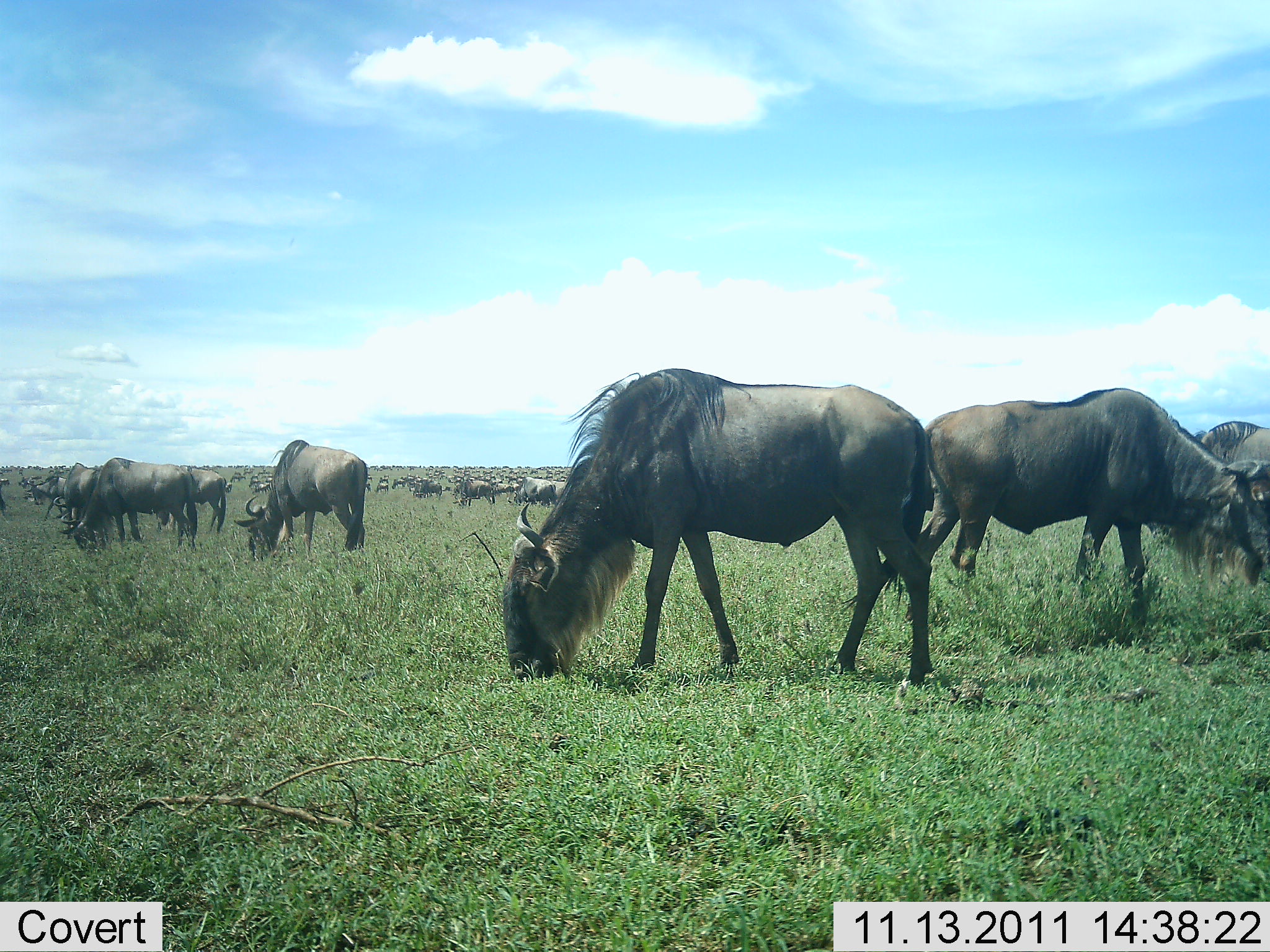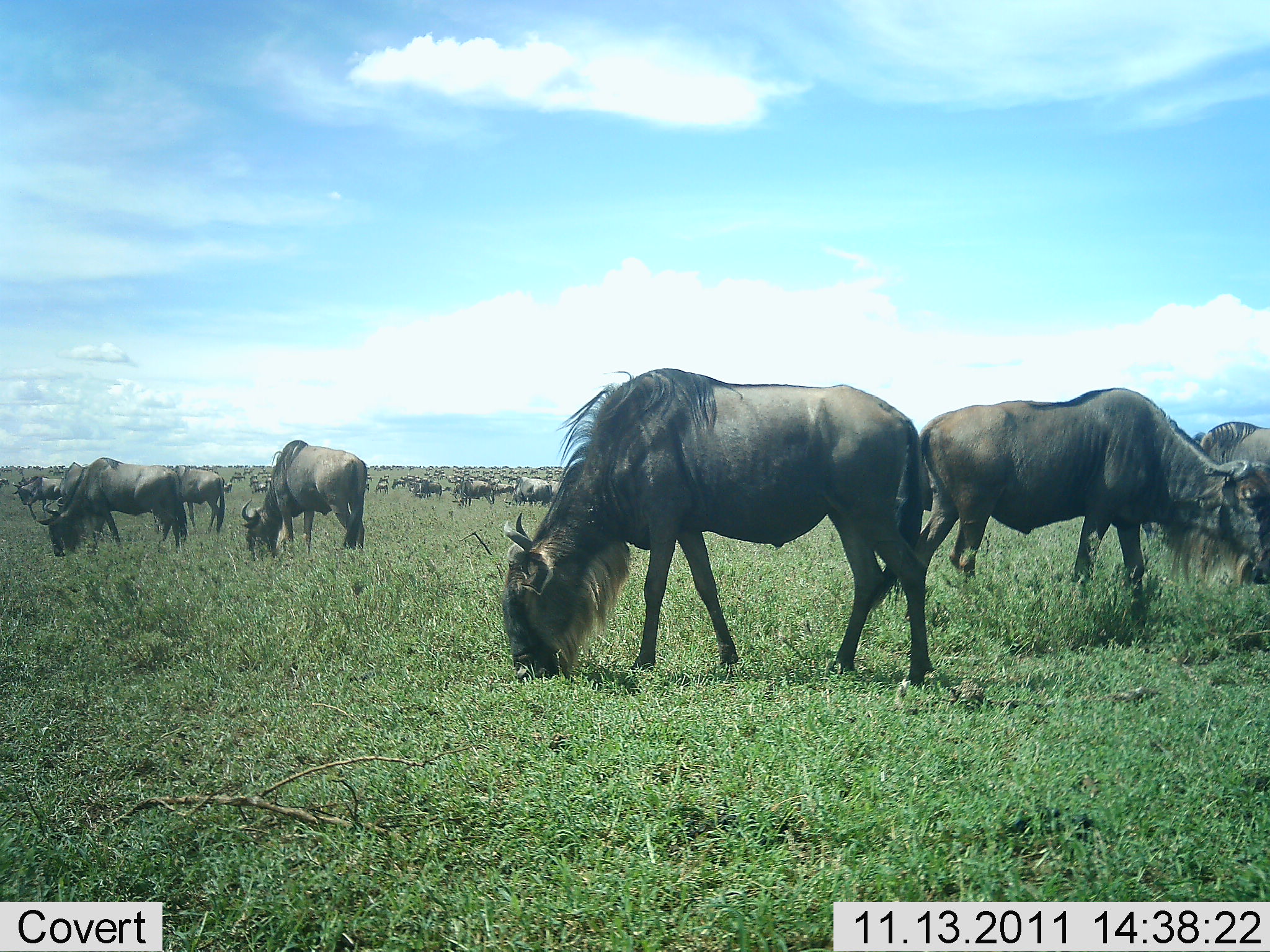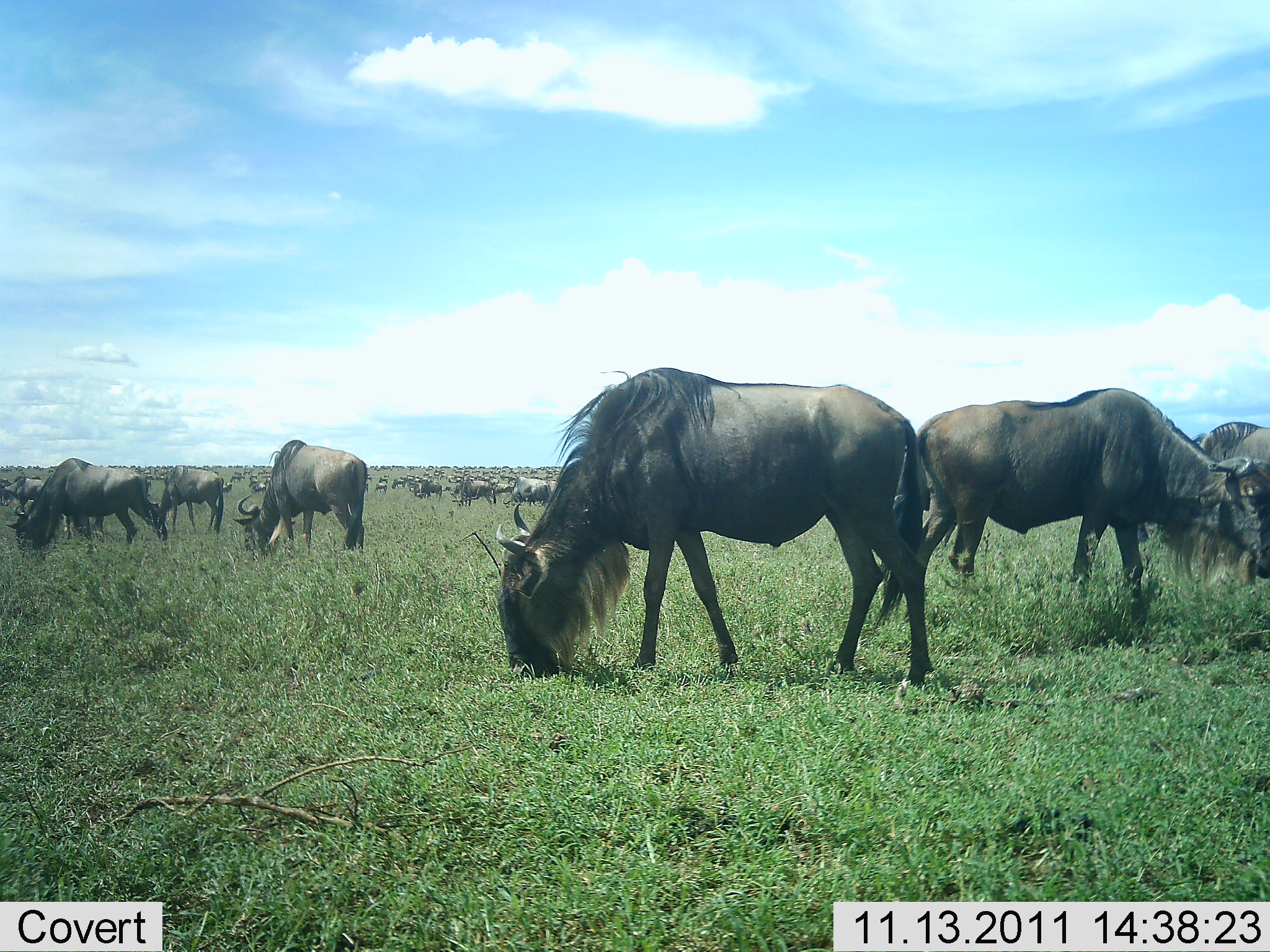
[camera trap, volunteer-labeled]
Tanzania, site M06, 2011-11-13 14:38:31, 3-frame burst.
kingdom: Animalia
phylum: Chordata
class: Mammalia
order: Artiodactyla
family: Bovidae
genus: Connochaetes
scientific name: Connochaetes taurinus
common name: blue wildebeest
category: wildebeest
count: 51+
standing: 46%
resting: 8%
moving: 31%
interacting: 8%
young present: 0%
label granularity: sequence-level